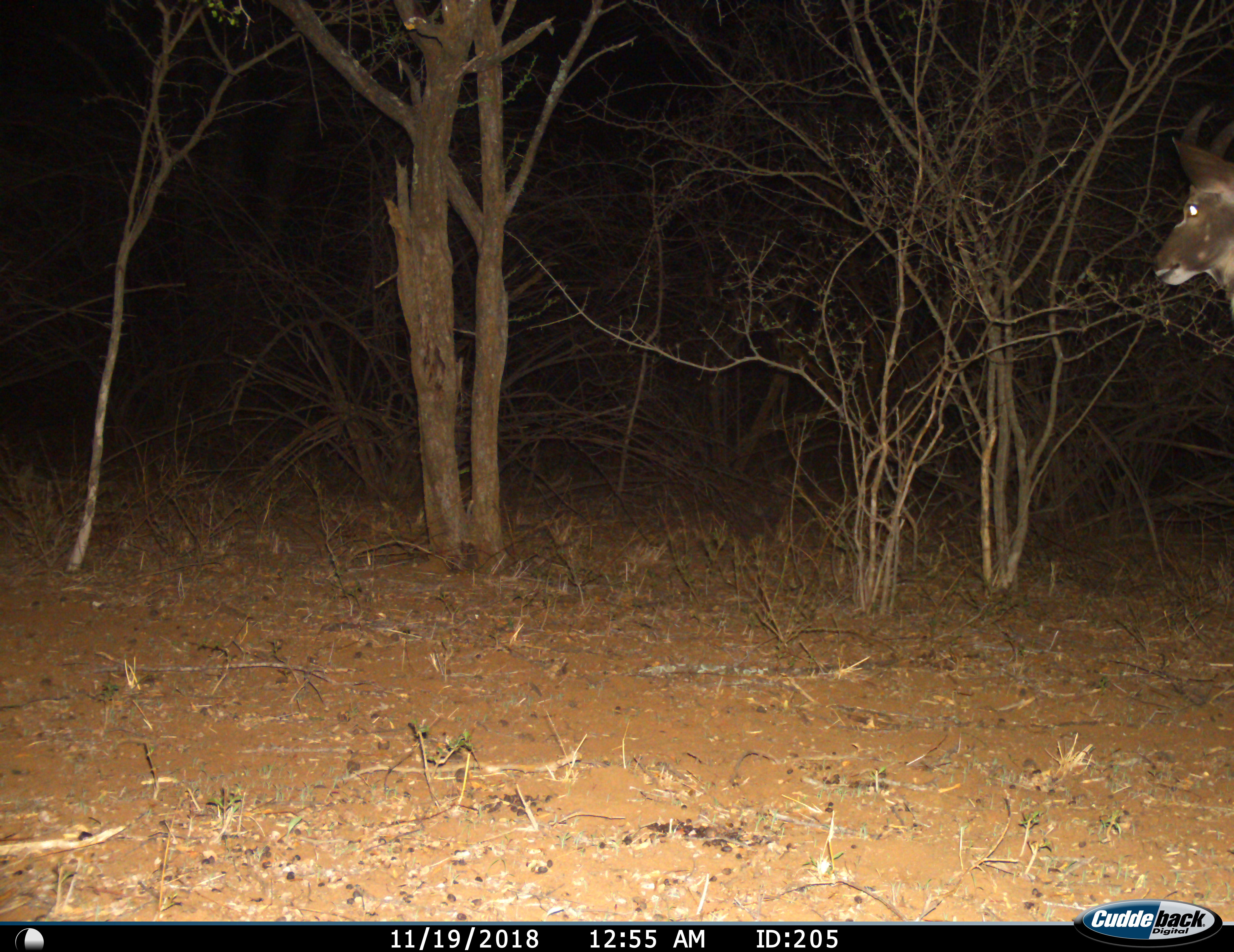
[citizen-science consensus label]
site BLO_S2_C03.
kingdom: Animalia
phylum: Chordata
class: Mammalia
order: Artiodactyla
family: Bovidae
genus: Tragelaphus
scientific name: Tragelaphus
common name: kudu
Kudu (Tragelaphus), count 1. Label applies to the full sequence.